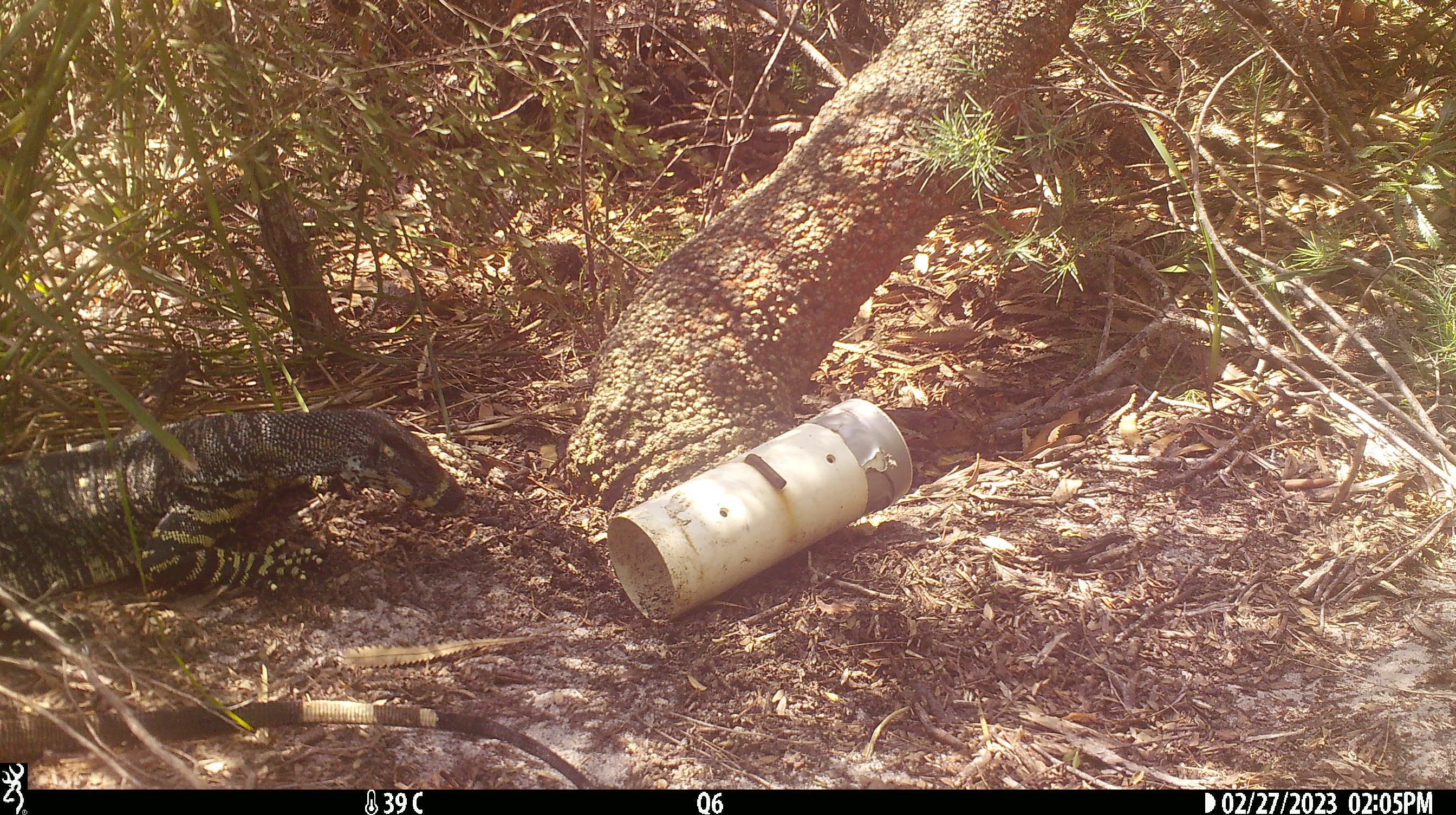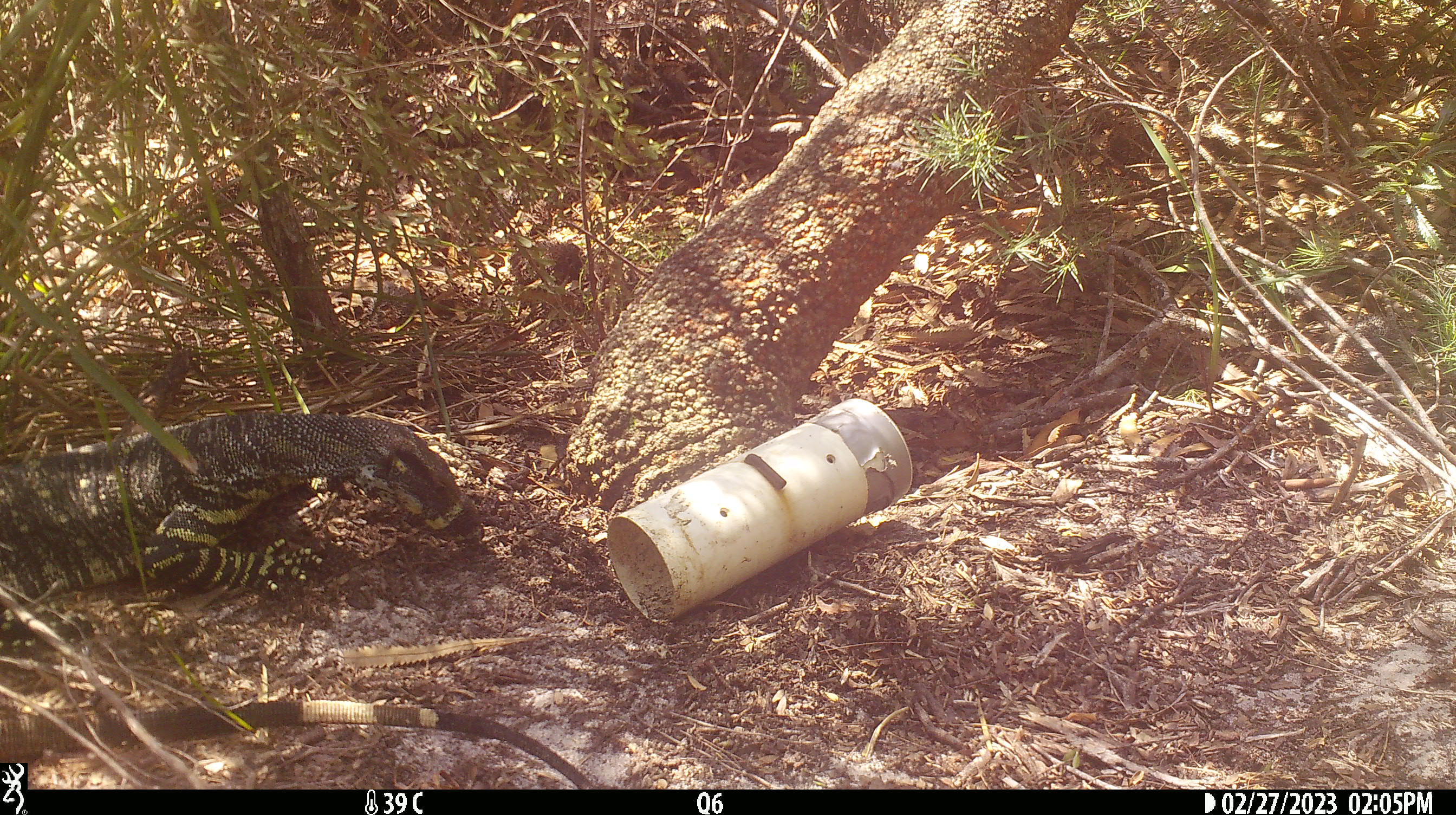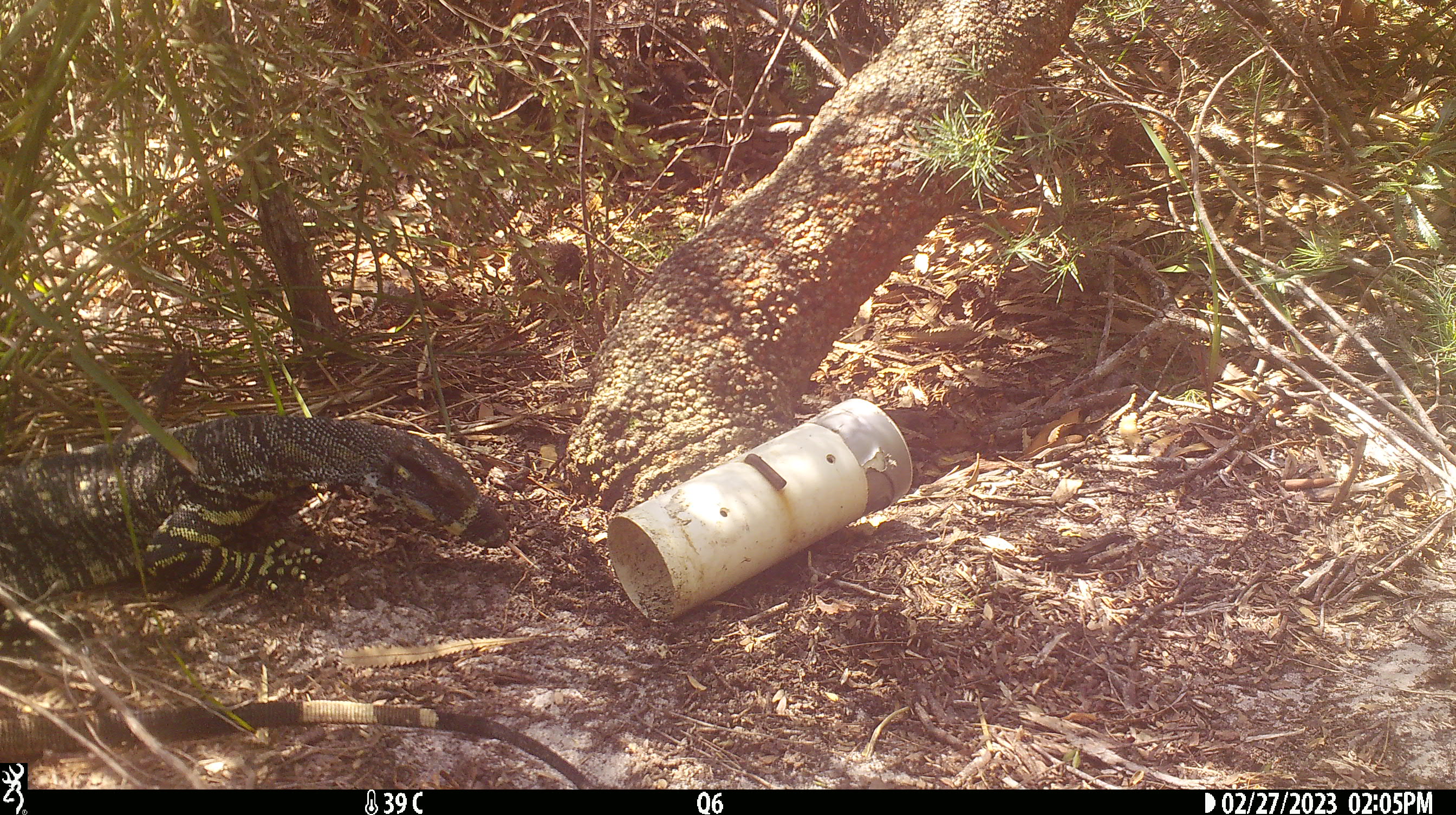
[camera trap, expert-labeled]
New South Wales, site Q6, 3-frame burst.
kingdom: Animalia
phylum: Chordata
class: Reptilia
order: Squamata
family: Varanidae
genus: Varanus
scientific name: Varanus varius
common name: lace monitor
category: goanna